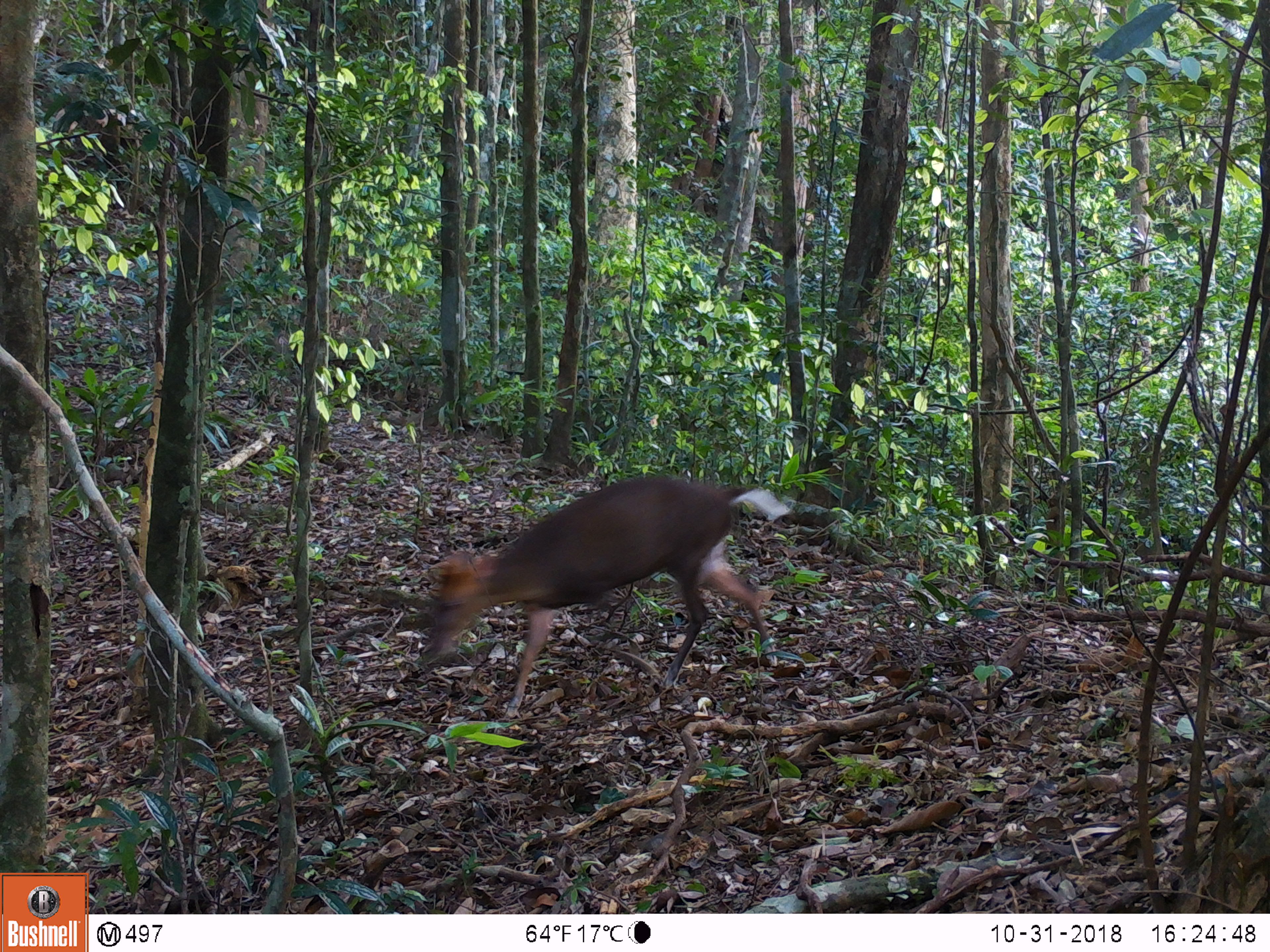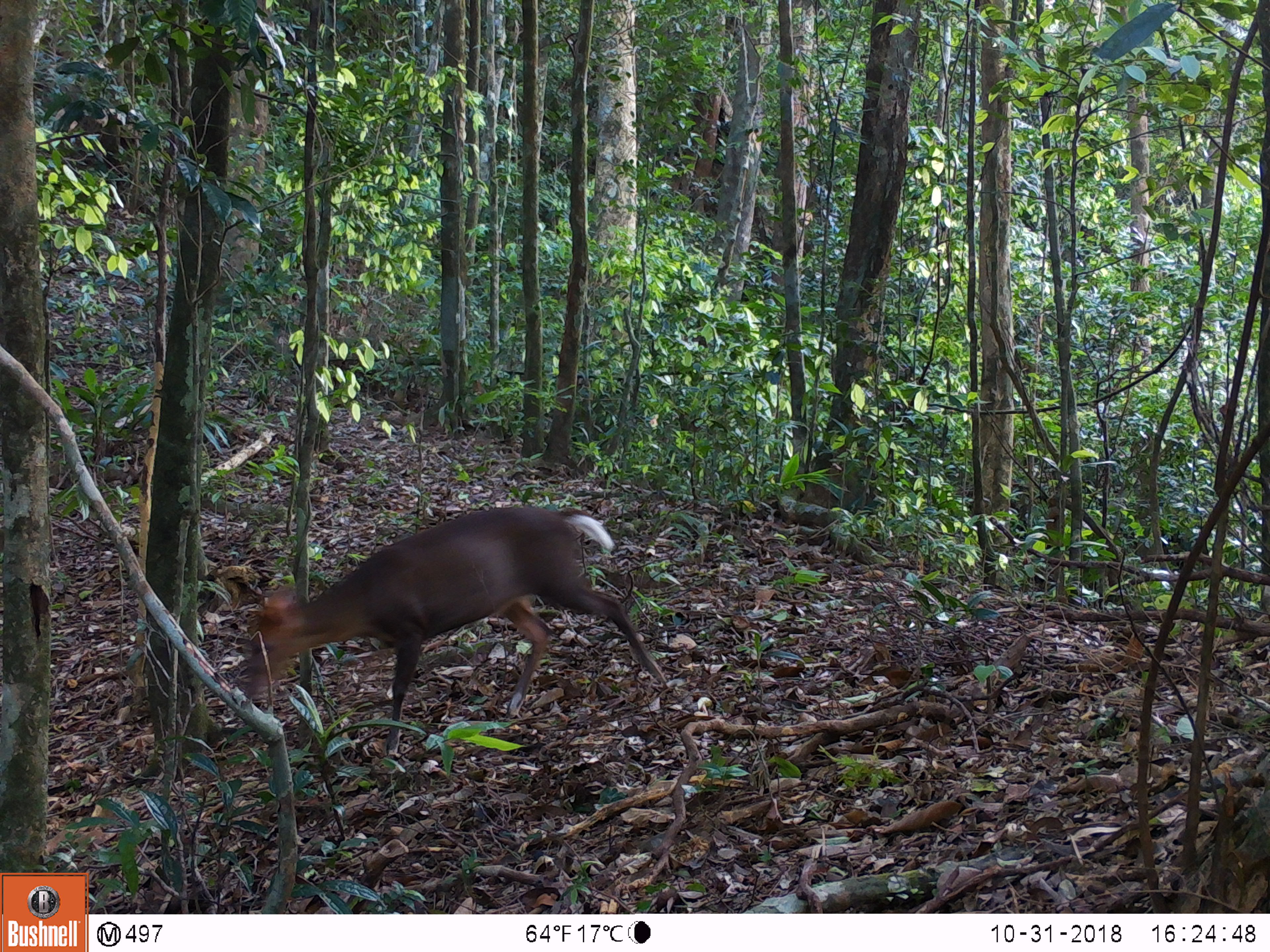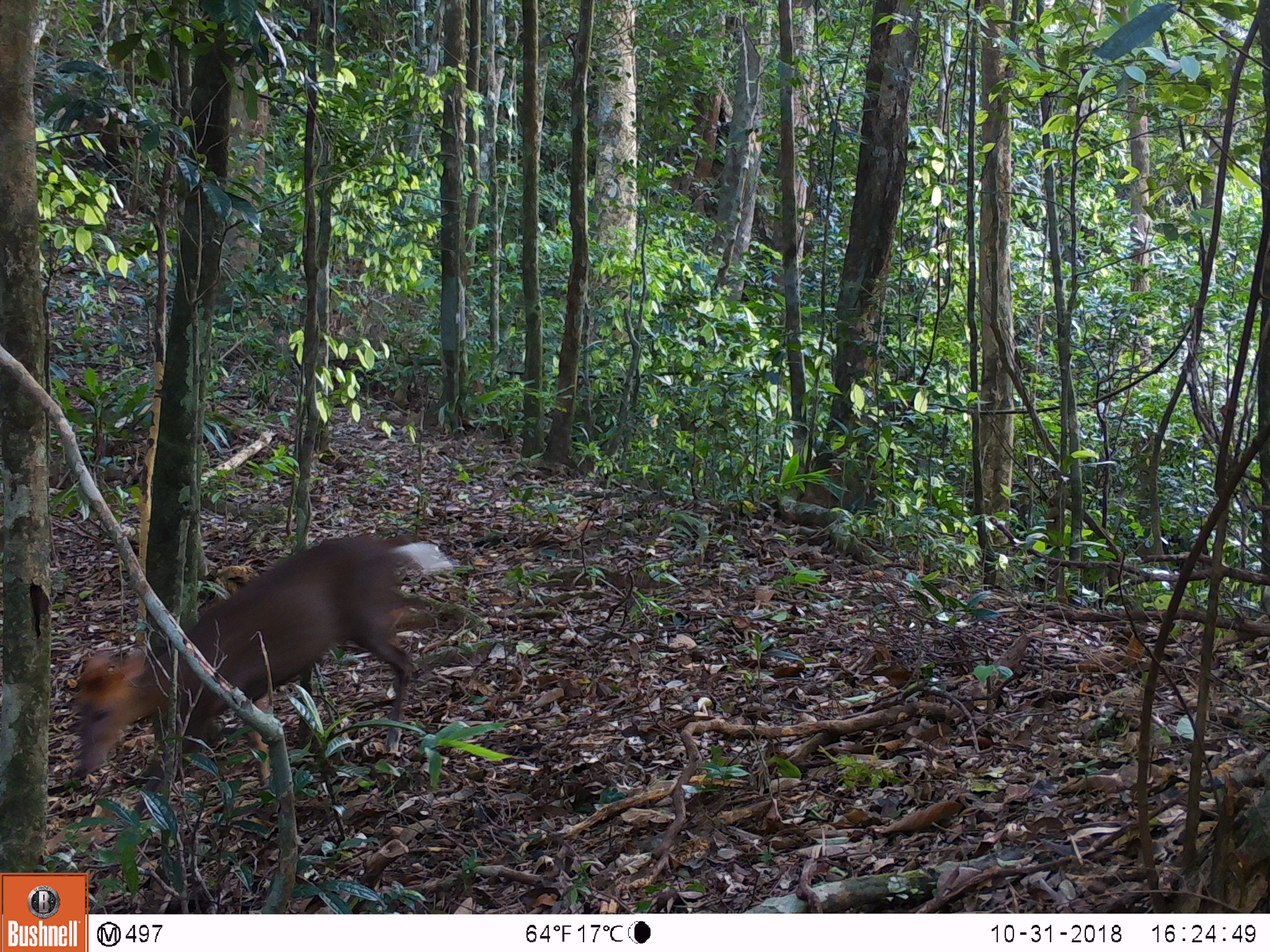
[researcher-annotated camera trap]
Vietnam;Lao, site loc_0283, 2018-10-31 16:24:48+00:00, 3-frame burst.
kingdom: Animalia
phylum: Chordata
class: Mammalia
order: Artiodactyla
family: Cervidae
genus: Muntiacus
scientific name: Muntiacus rooseveltorum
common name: roosevelt's muntjac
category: roosevelts muntjac group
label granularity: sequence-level